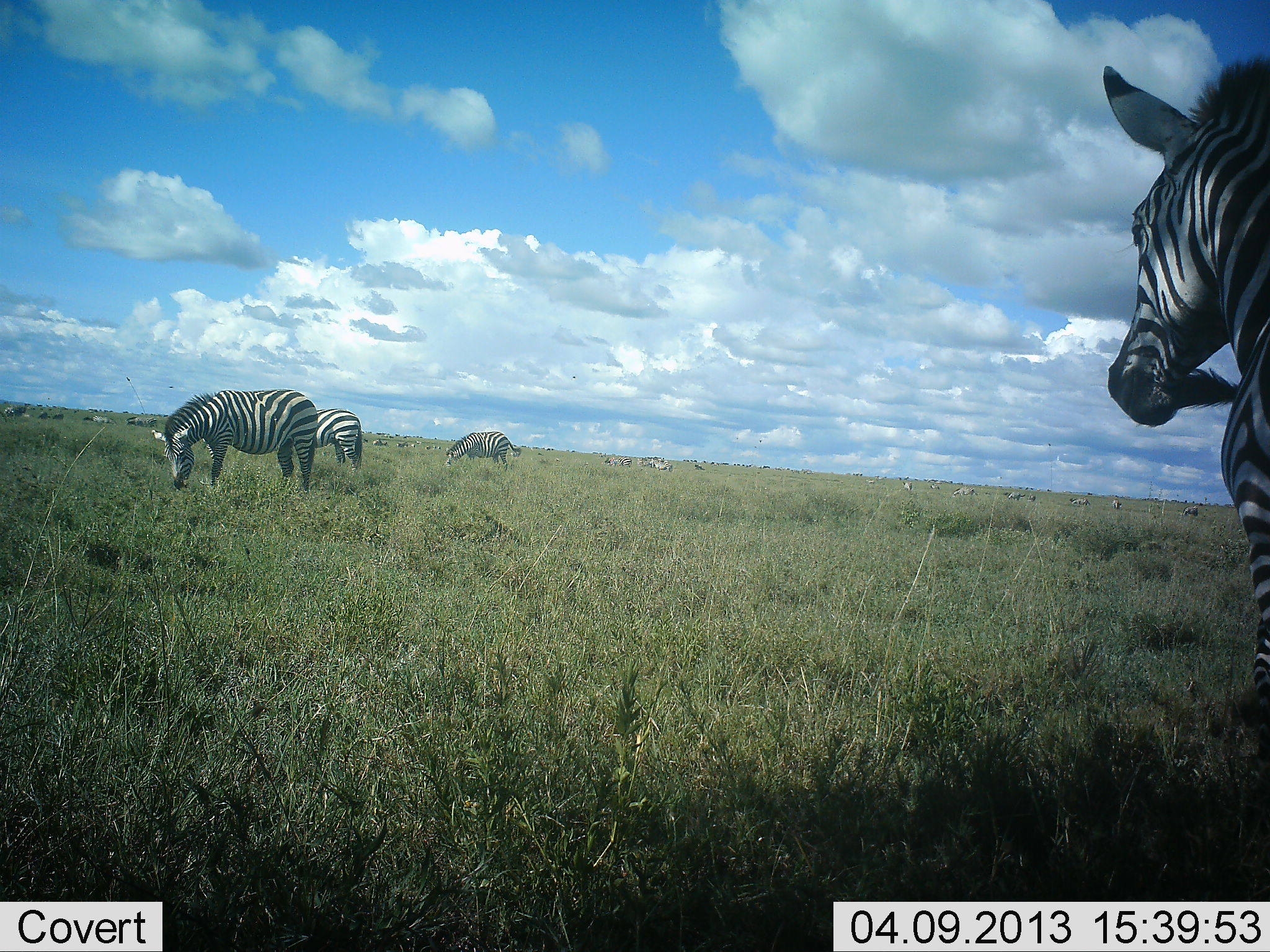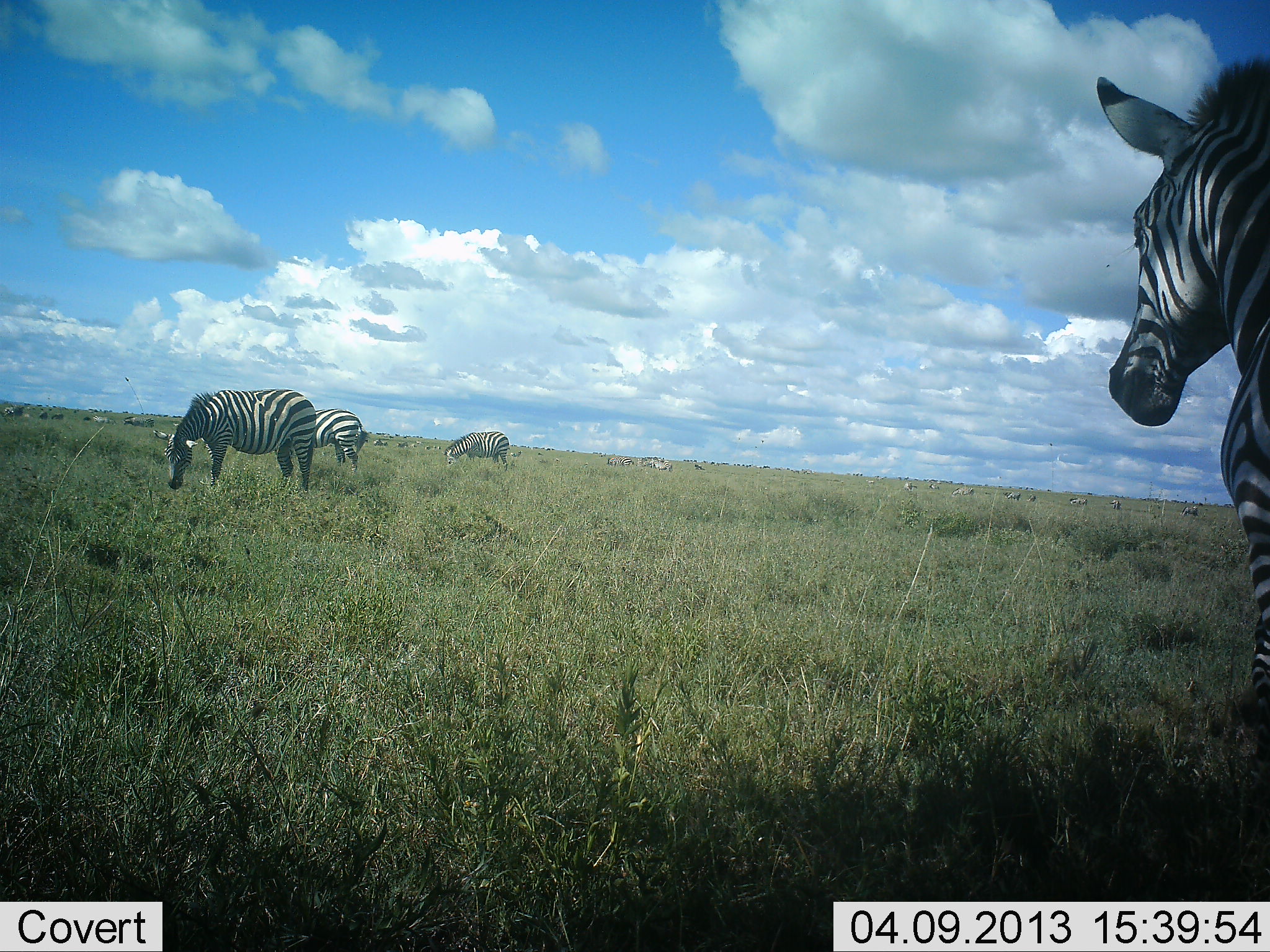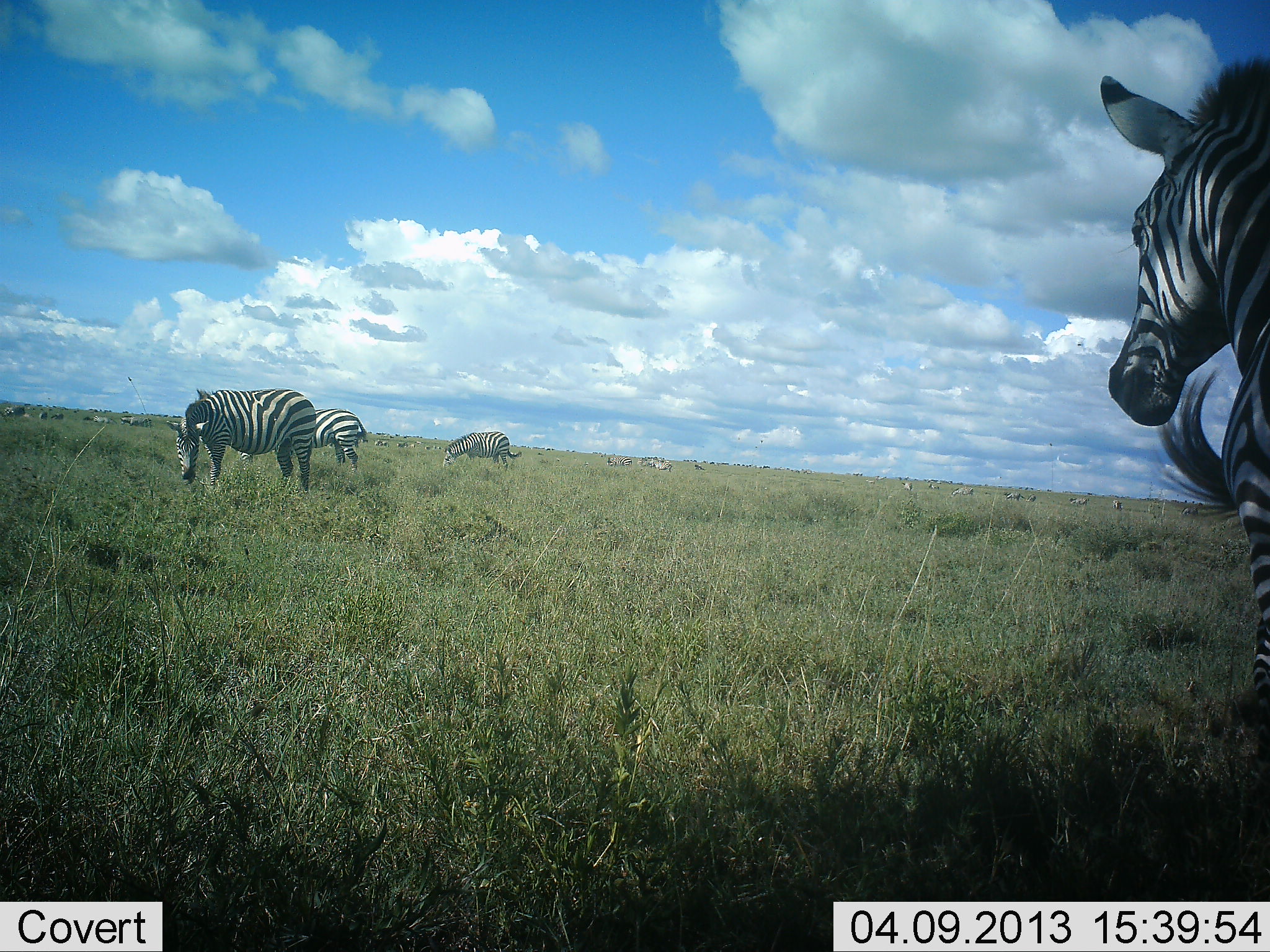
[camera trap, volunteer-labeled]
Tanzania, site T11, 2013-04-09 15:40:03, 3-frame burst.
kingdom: Animalia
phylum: Chordata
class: Mammalia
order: Perissodactyla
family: Equidae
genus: Equus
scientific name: Equus quagga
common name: plains zebra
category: zebra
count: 4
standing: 77%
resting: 9%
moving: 9%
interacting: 0%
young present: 0%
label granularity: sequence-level